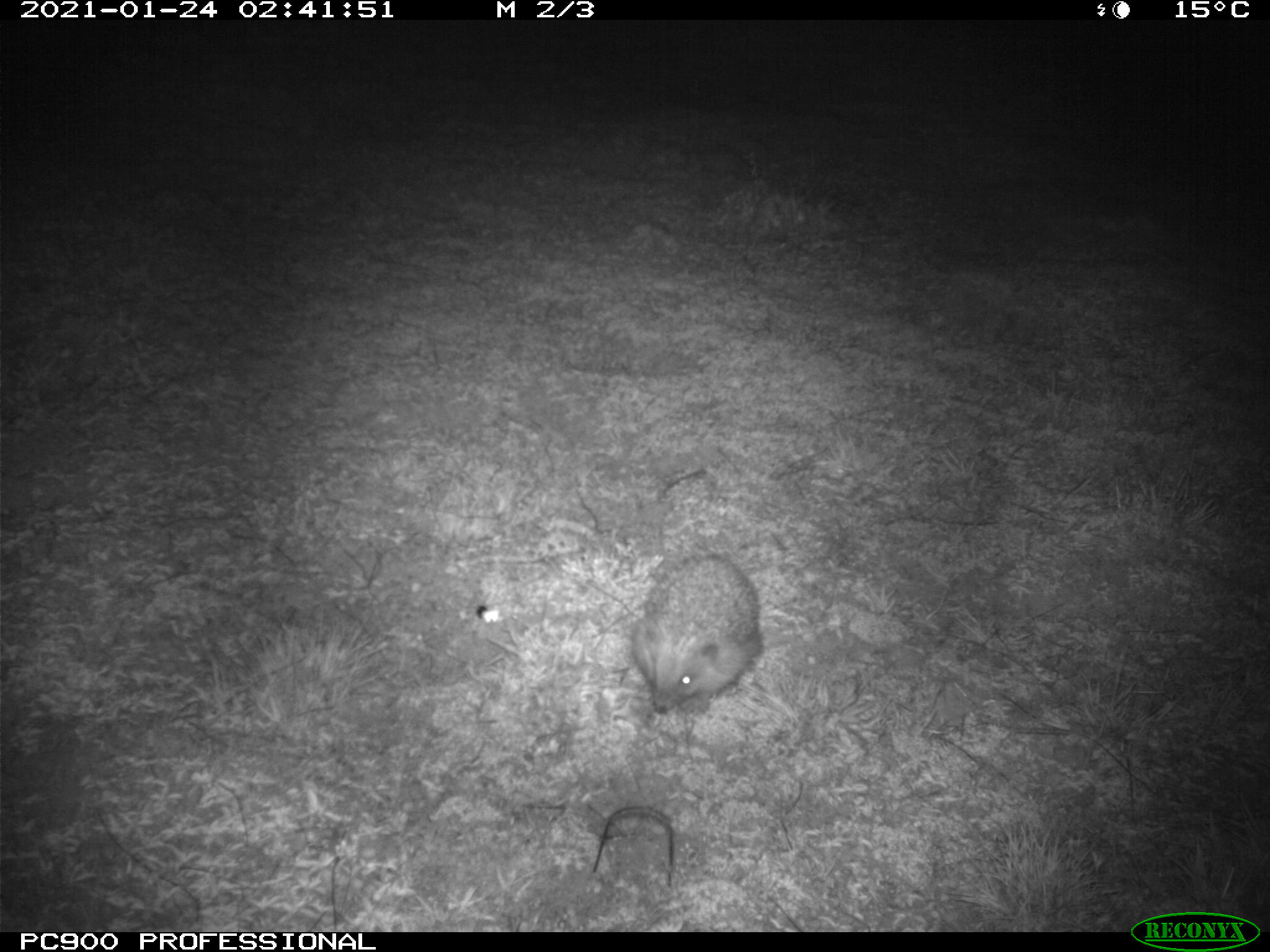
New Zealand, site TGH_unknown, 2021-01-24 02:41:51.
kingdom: Animalia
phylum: Chordata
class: Mammalia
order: Eulipotyphla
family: Erinaceidae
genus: Erinaceus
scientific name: Erinaceus europaeus europaeus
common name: european hedgehog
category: hedgehog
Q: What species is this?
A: Hedgehog (european hedgehog) (Erinaceus europaeus europaeus).